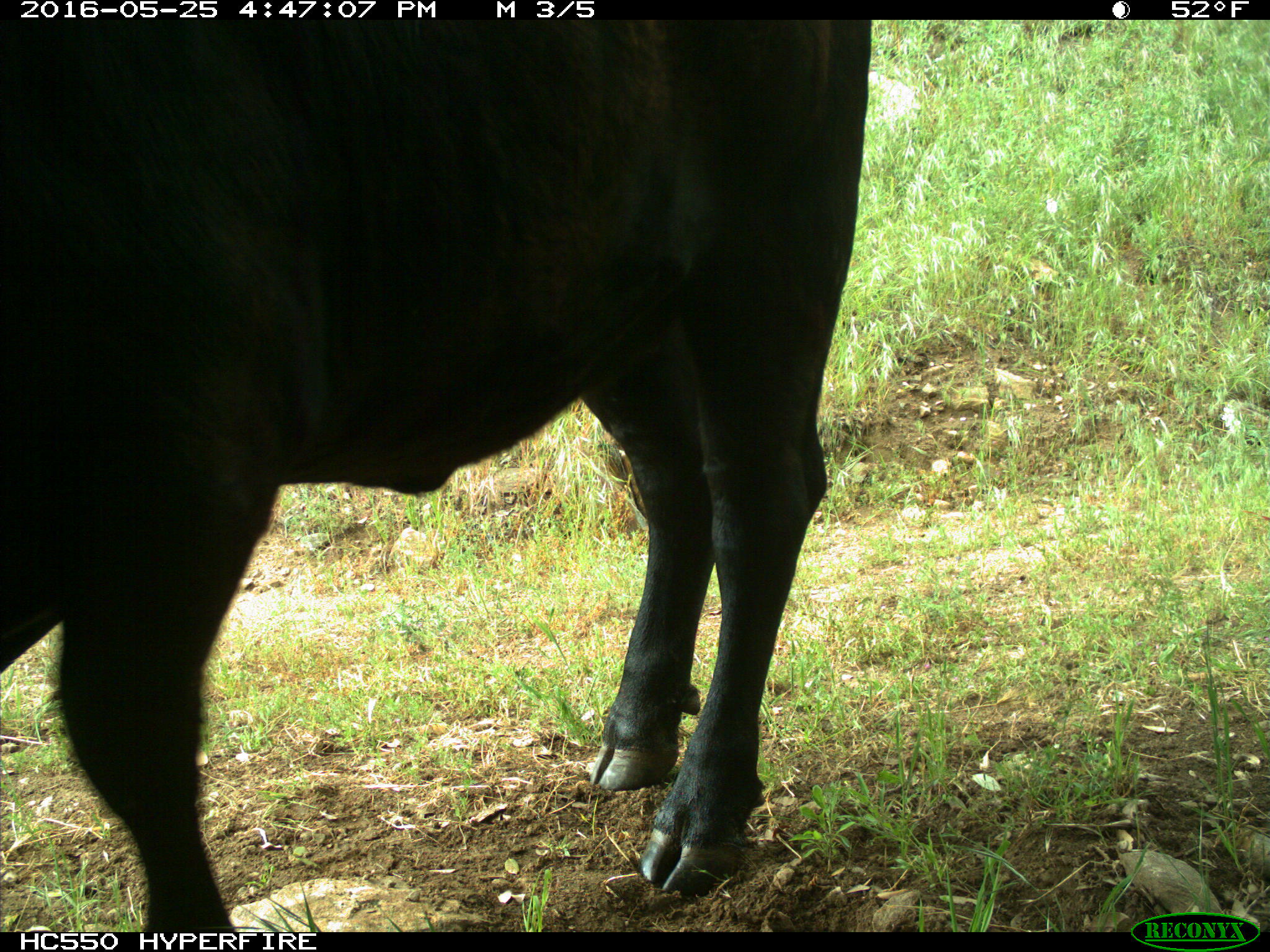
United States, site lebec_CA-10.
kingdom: Animalia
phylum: Chordata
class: Mammalia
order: Artiodactyla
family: Bovidae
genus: Bos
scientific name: Bos taurus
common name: domestic cow